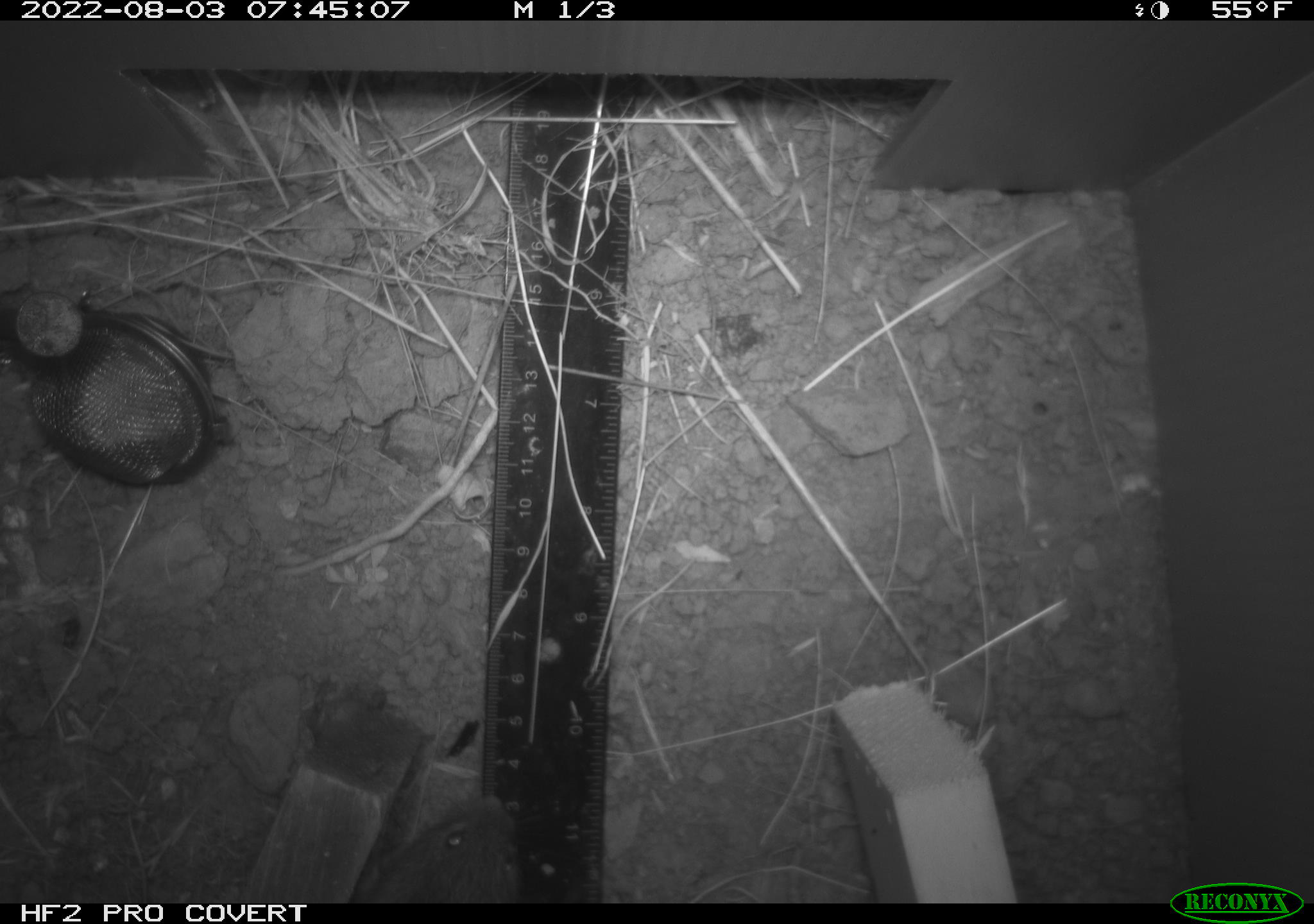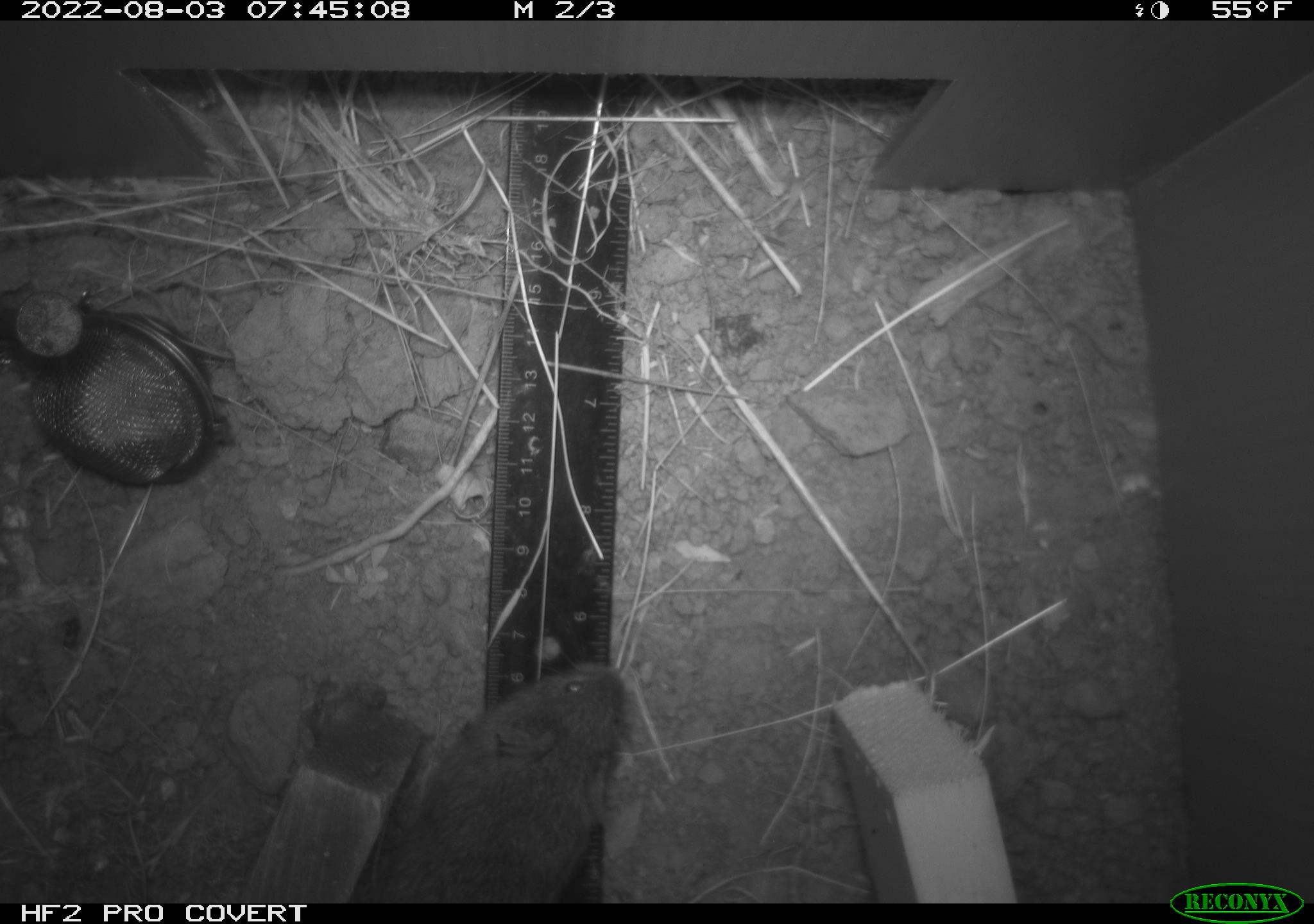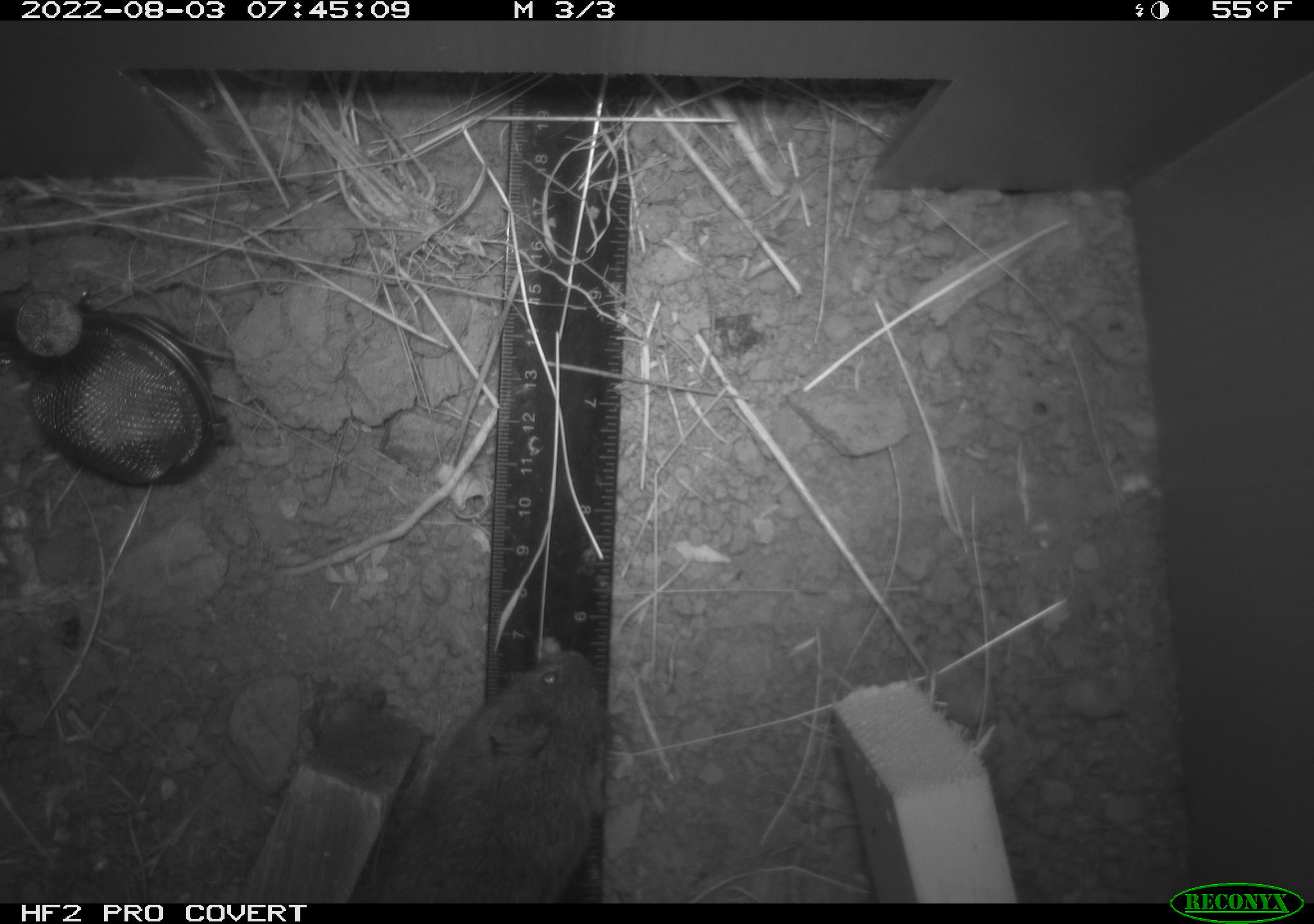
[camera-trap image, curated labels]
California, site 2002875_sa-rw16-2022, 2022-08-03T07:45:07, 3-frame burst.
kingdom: Animalia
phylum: Chordata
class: Mammalia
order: Rodentia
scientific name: Rodentia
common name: mouse species